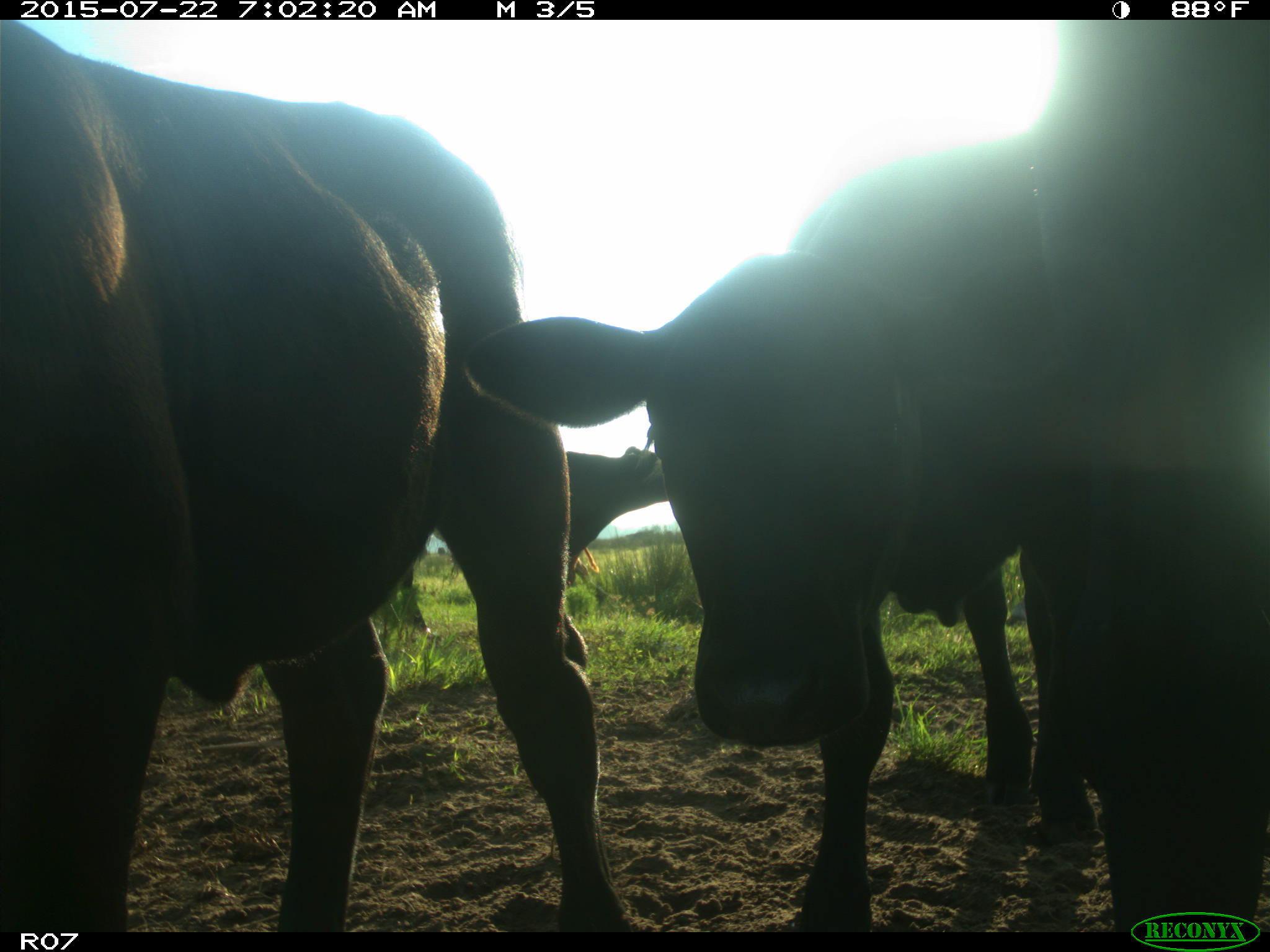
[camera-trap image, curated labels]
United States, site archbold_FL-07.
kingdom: Animalia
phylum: Chordata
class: Mammalia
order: Artiodactyla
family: Bovidae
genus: Bos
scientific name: Bos taurus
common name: domestic cow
Bos taurus (domestic cow).